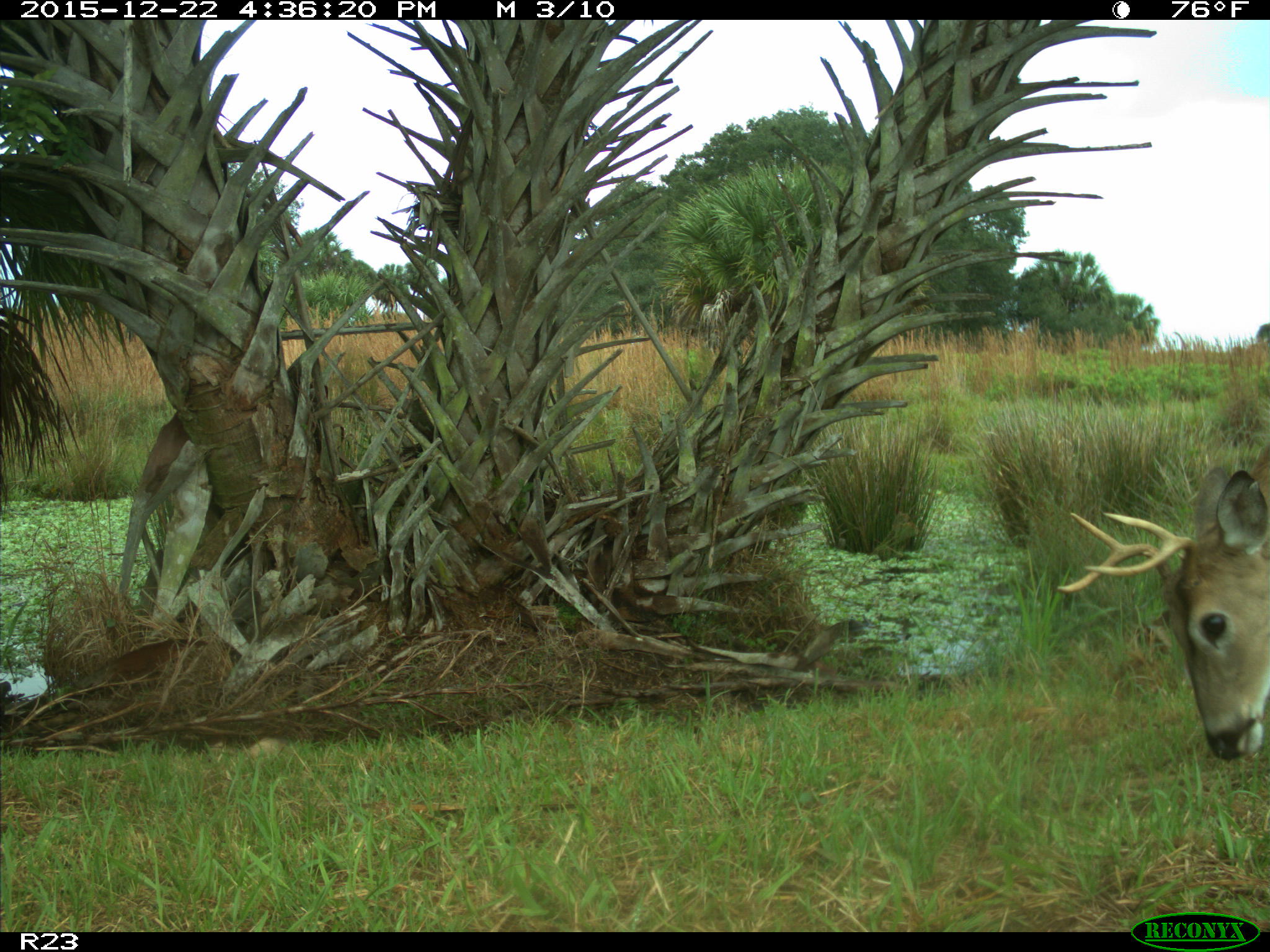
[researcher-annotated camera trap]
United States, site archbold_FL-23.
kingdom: Animalia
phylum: Chordata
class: Mammalia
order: Artiodactyla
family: Cervidae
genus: Odocoileus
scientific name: Odocoileus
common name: deer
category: unidentified deer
Unidentified deer (deer) (Odocoileus).